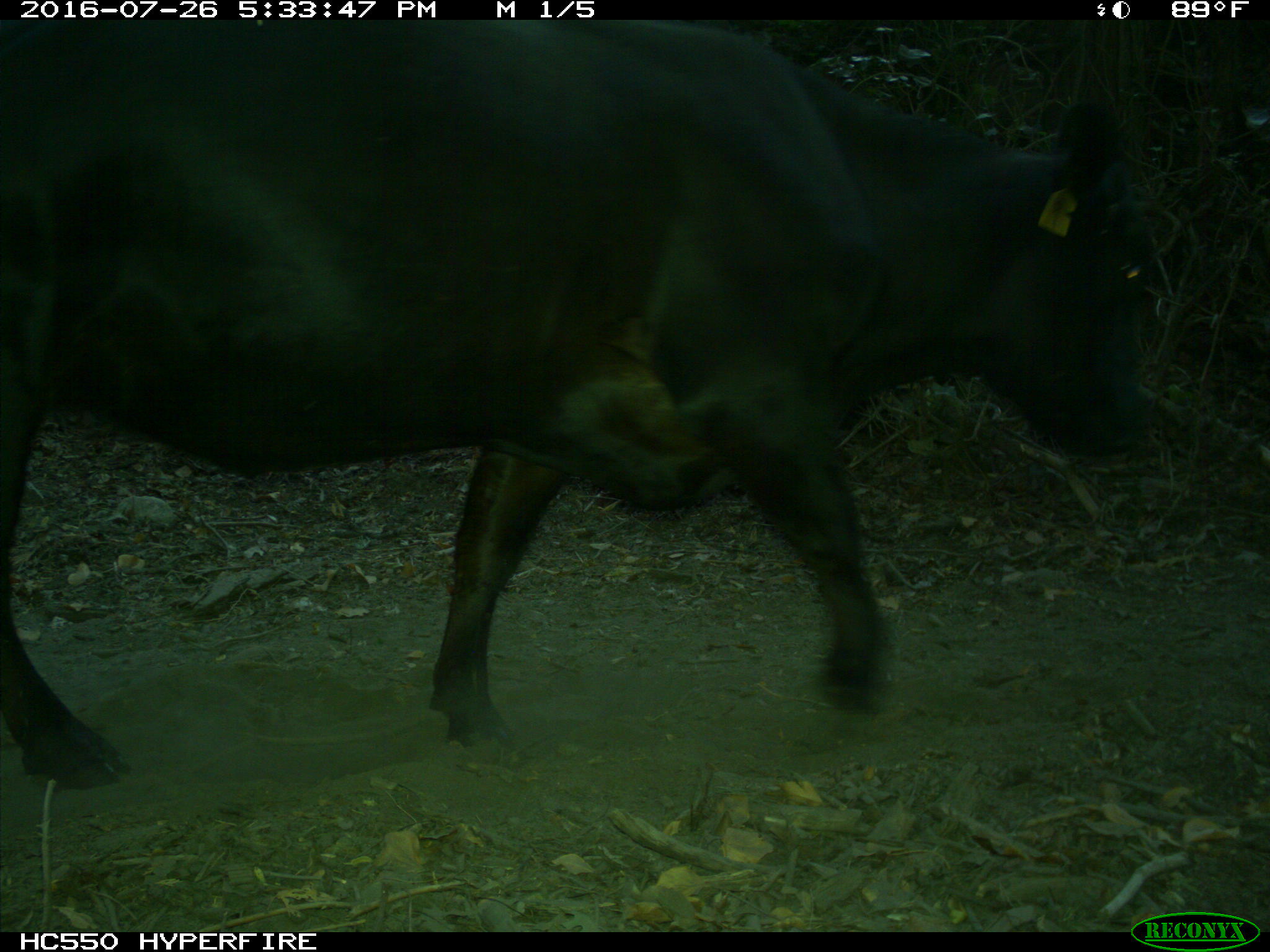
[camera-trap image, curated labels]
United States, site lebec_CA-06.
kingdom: Animalia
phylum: Chordata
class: Mammalia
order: Artiodactyla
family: Bovidae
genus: Bos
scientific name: Bos taurus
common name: domestic cow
Bos taurus (domestic cow).